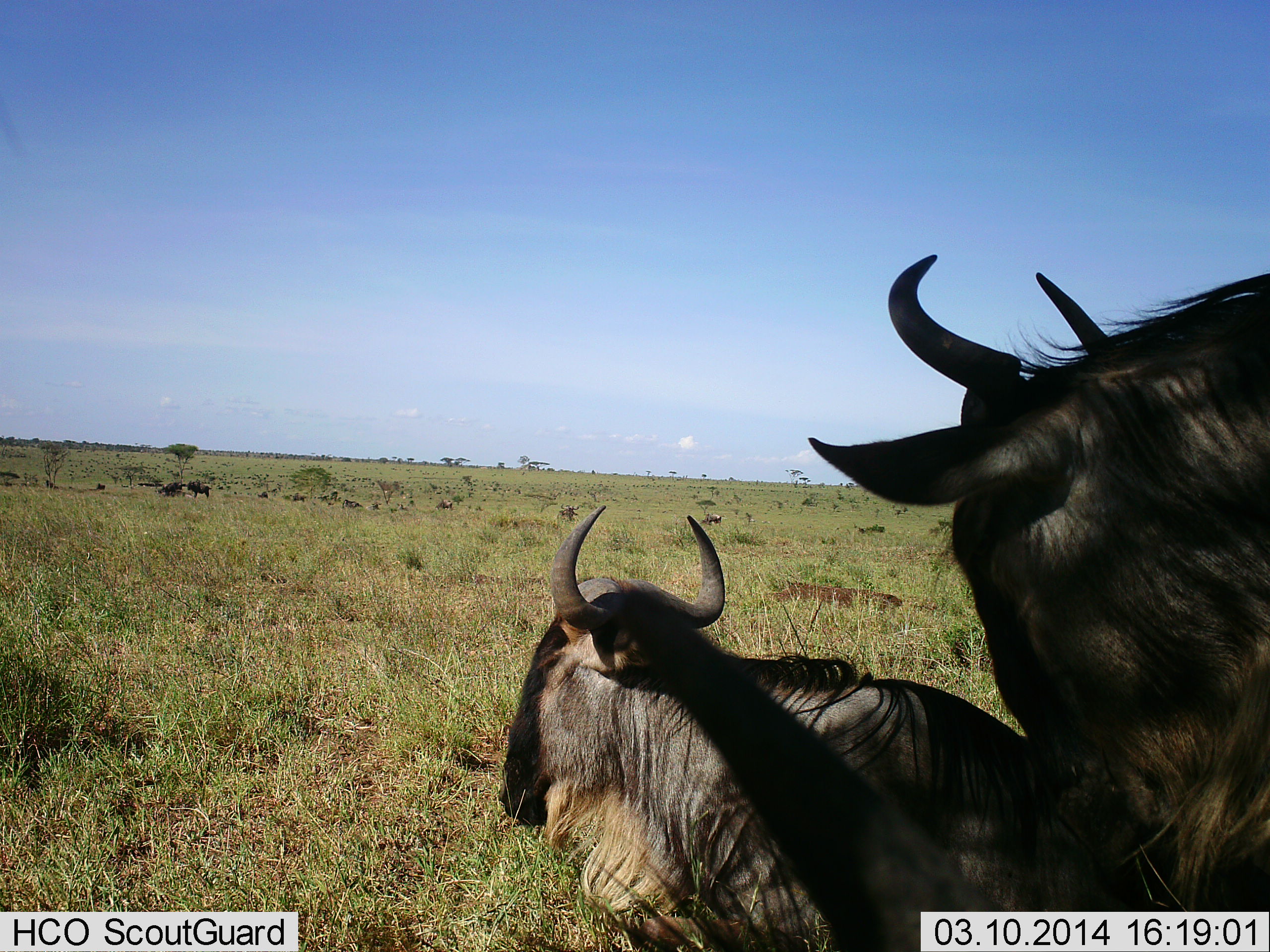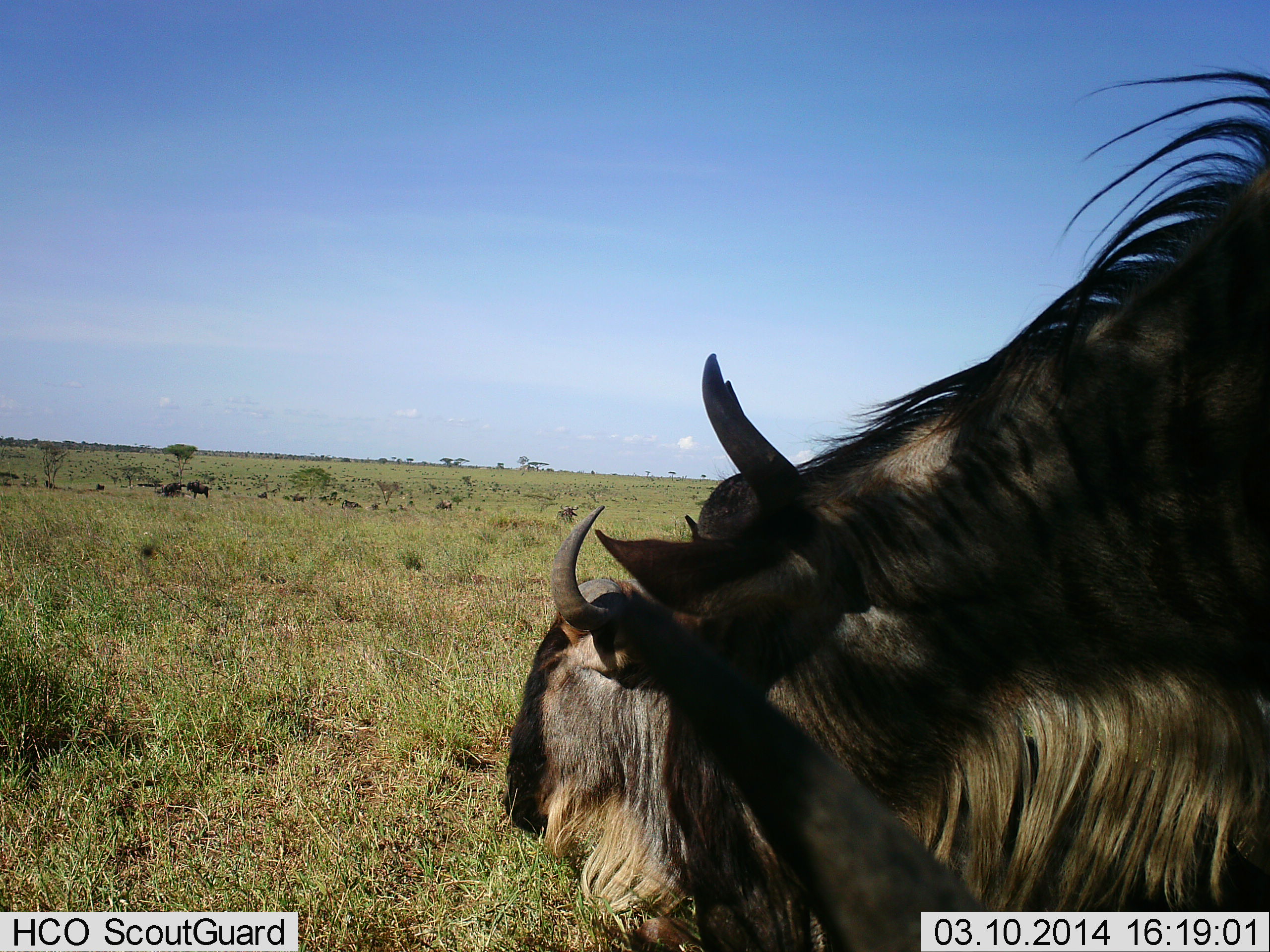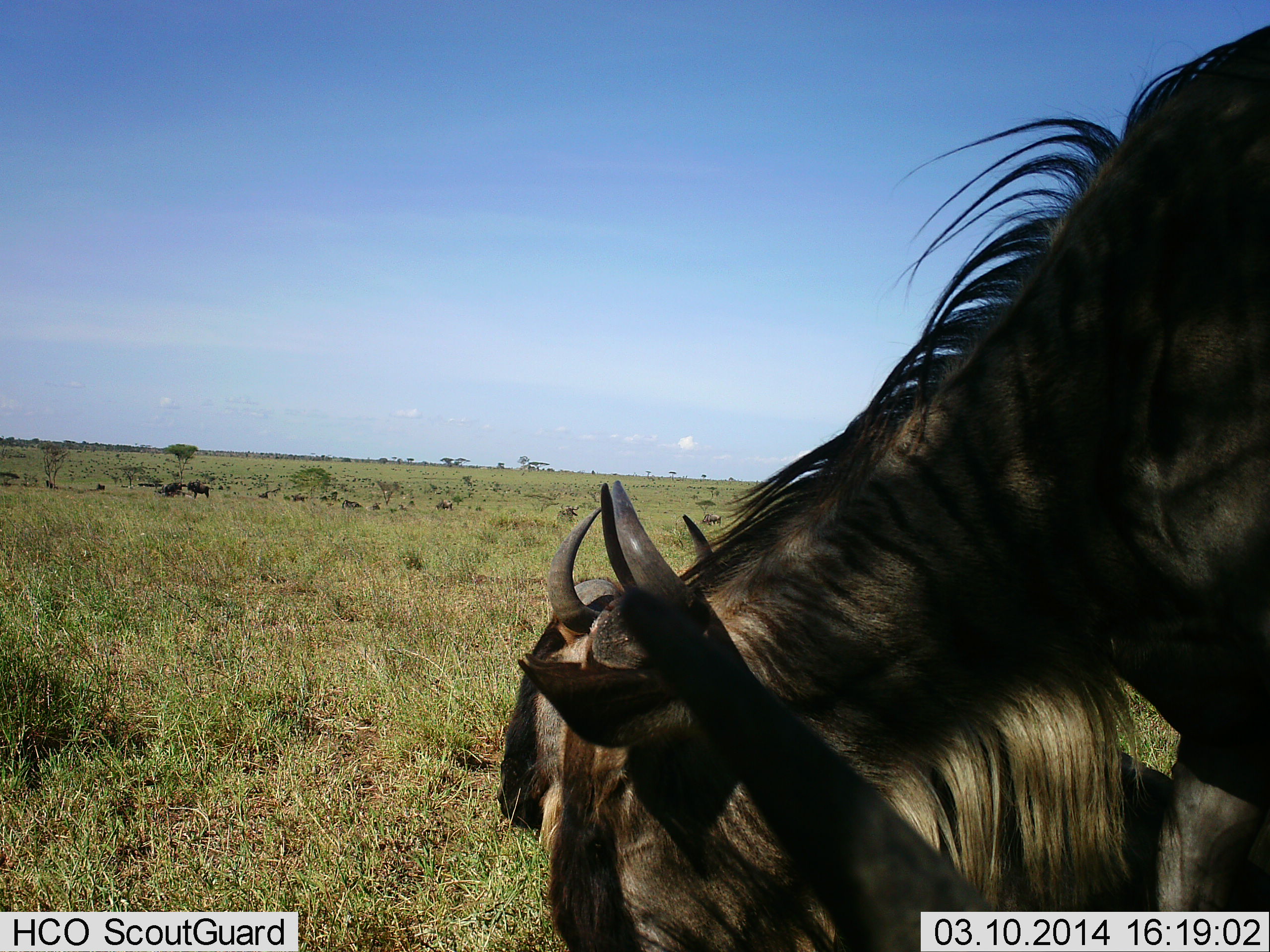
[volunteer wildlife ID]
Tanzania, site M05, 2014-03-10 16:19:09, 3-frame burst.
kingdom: Animalia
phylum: Chordata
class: Mammalia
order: Artiodactyla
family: Bovidae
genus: Connochaetes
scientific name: Connochaetes taurinus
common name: blue wildebeest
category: wildebeest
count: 2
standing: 55%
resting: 64%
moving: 9%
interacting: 18%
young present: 9%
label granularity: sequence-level